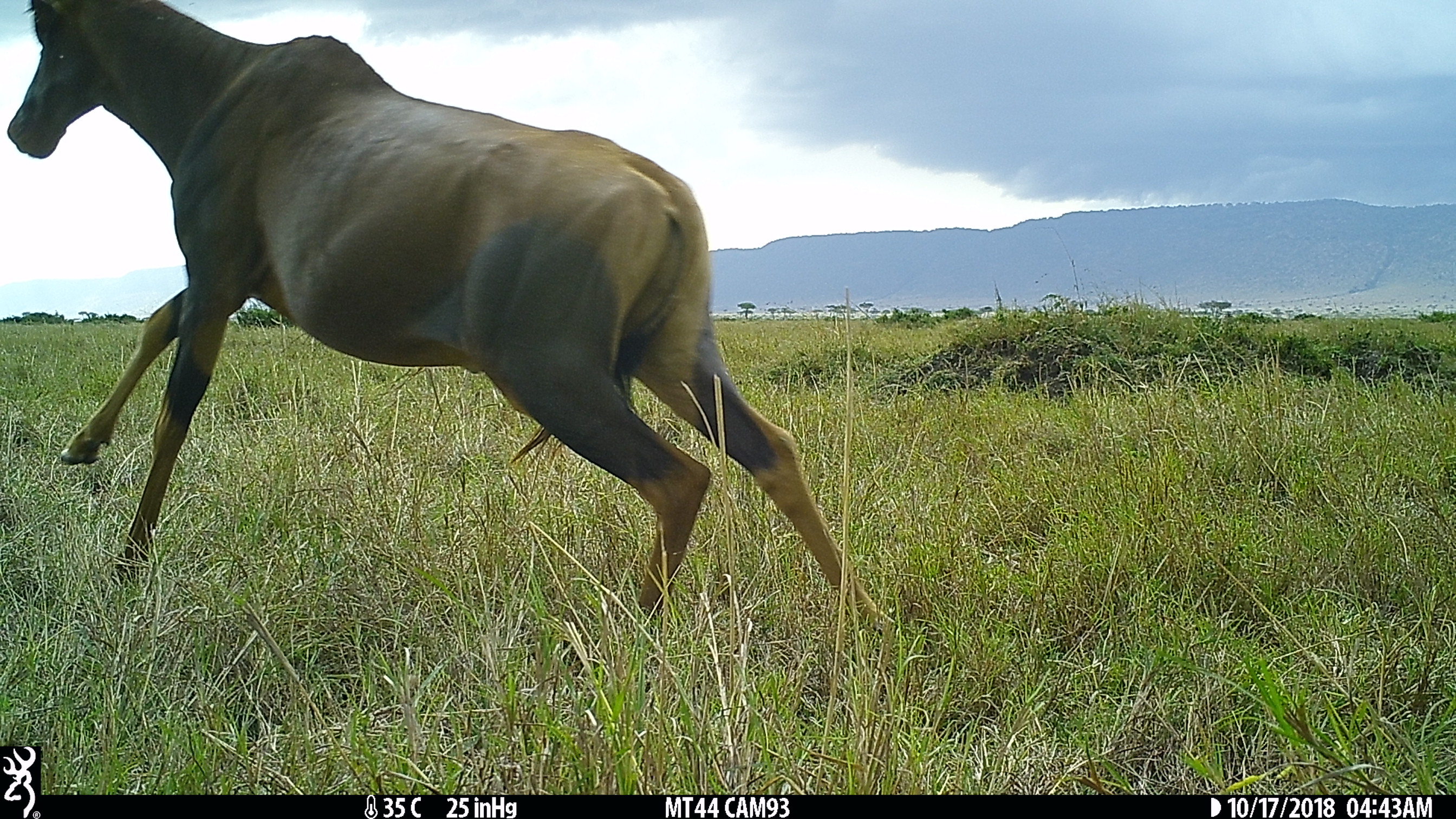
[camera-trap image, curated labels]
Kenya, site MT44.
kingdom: Animalia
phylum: Chordata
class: Mammalia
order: Artiodactyla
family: Bovidae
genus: Damaliscus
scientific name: Damaliscus lunatus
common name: topi